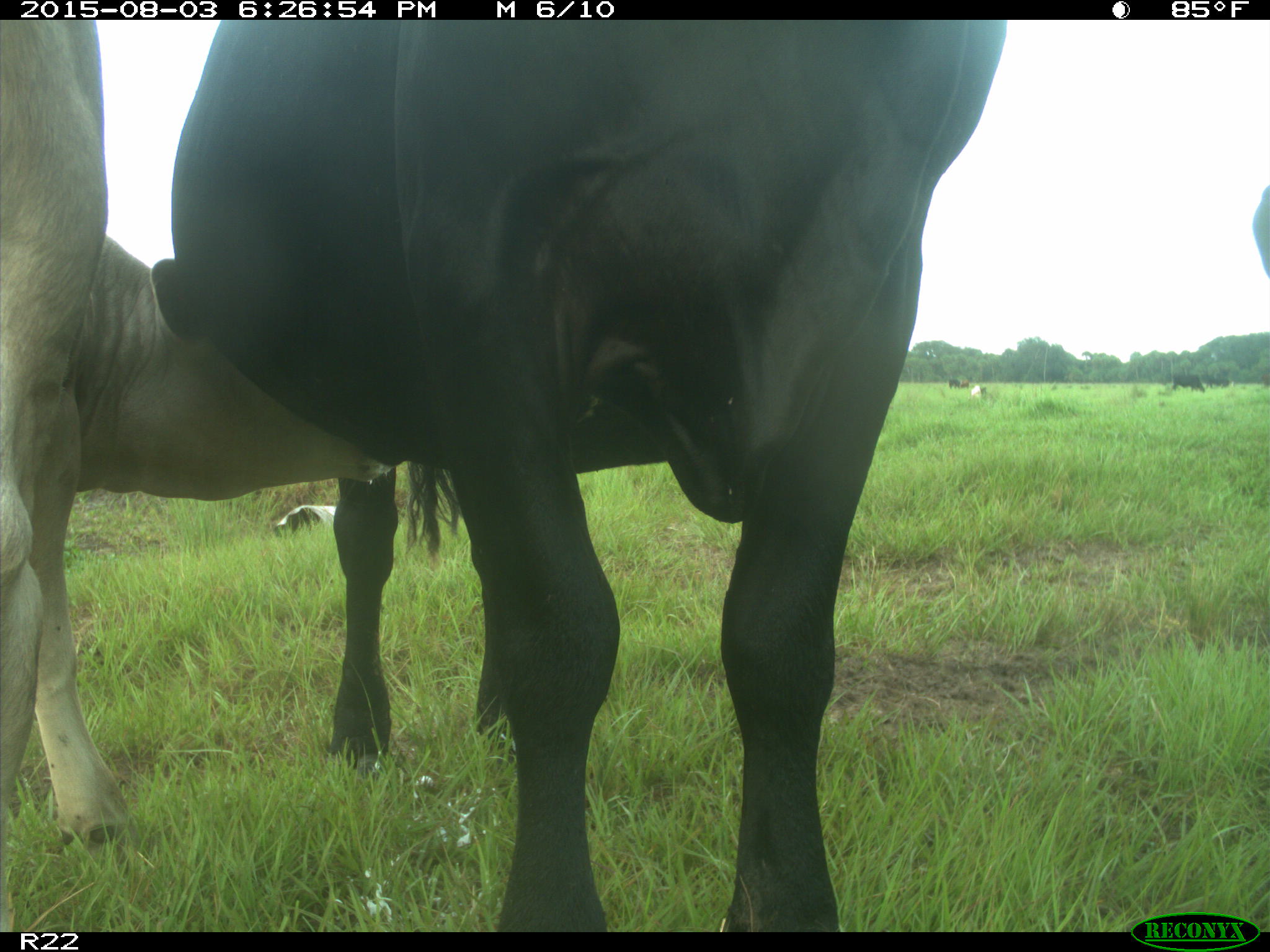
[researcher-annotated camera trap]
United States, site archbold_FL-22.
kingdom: Animalia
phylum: Chordata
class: Mammalia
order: Artiodactyla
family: Bovidae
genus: Bos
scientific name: Bos taurus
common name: domestic cow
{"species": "Bos taurus (domestic cow)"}